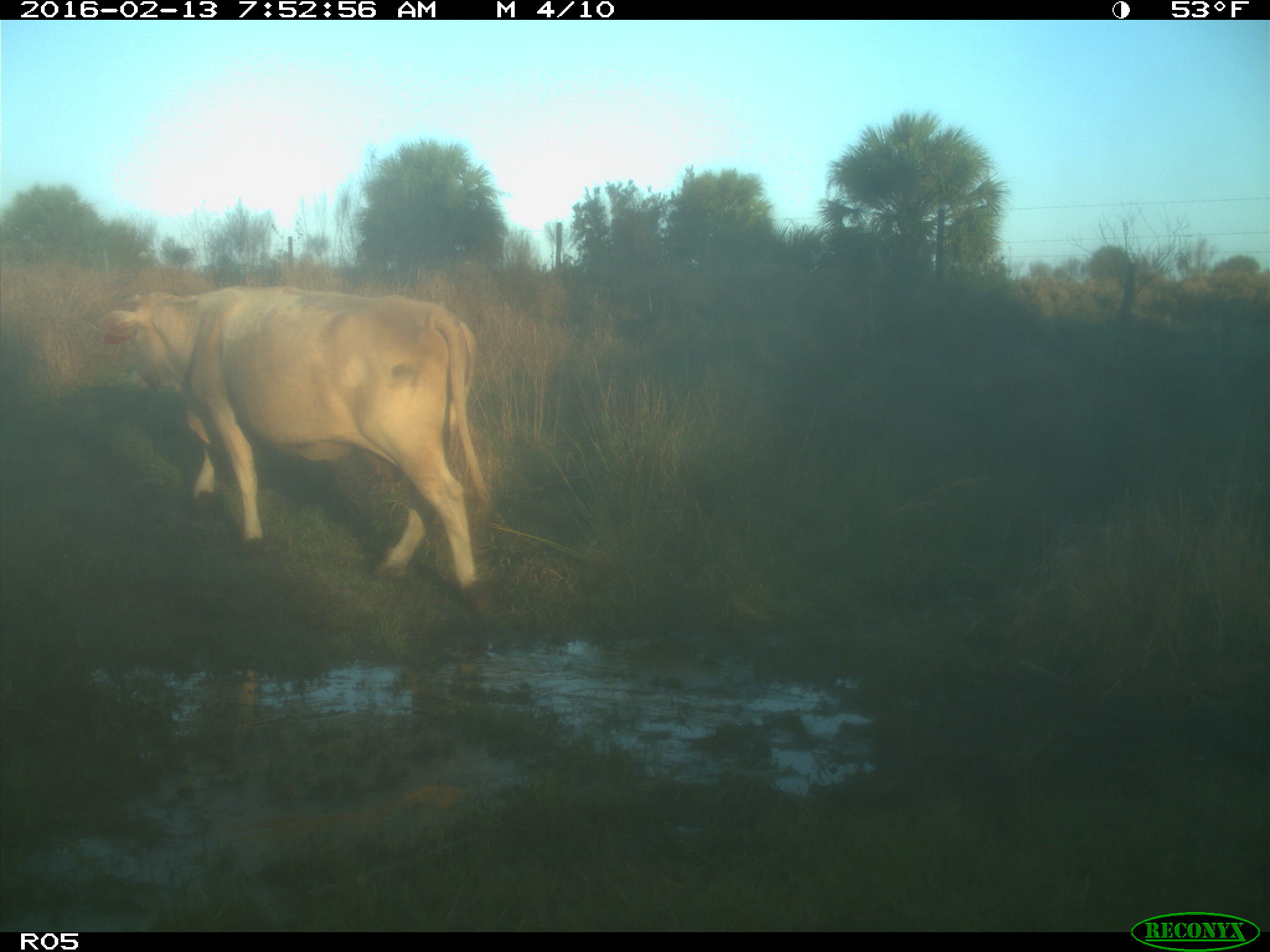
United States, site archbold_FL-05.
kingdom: Animalia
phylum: Chordata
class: Mammalia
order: Artiodactyla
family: Bovidae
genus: Bos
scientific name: Bos taurus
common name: domestic cow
Bos taurus (domestic cow).